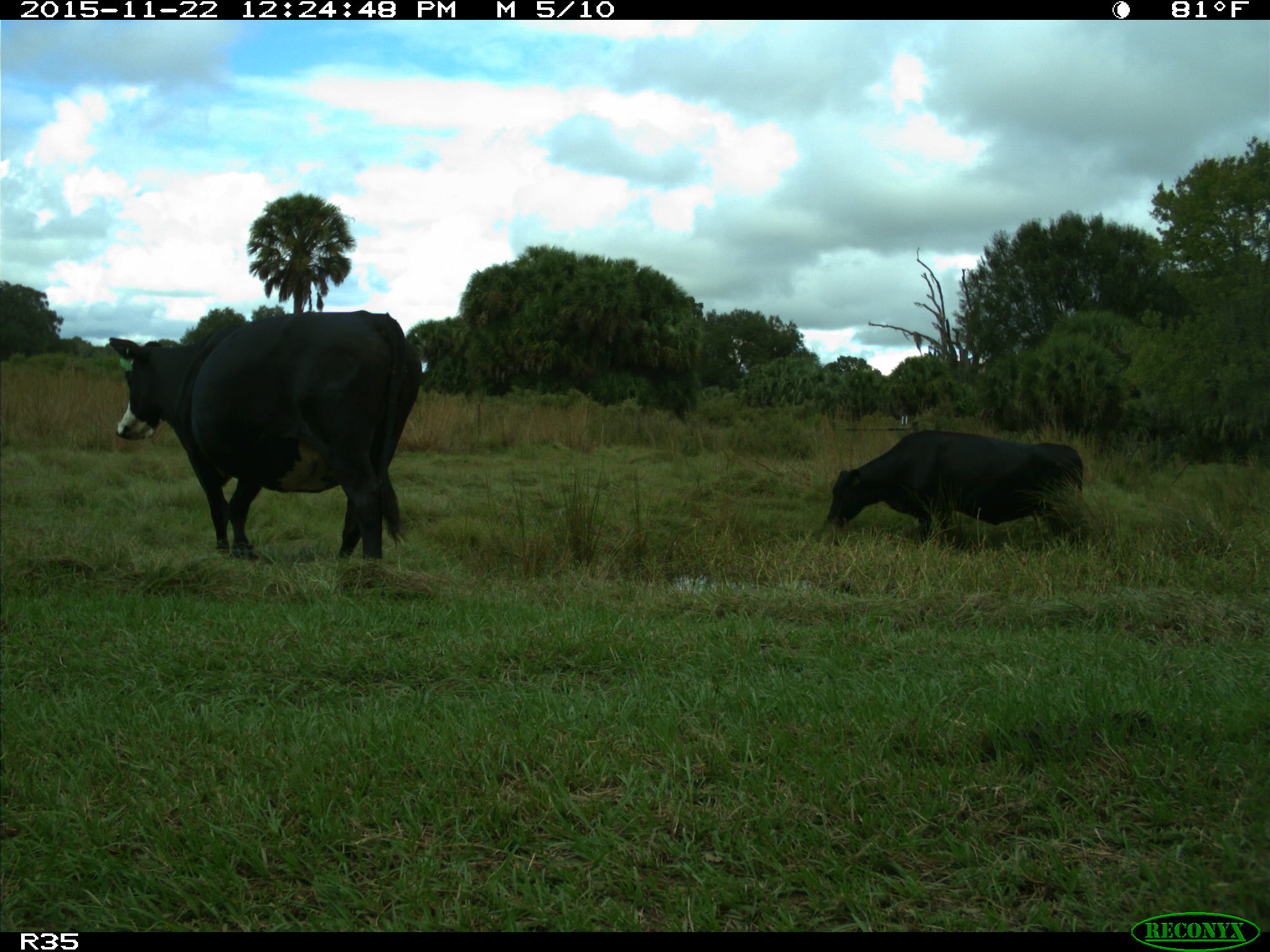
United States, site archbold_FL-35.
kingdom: Animalia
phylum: Chordata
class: Mammalia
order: Artiodactyla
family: Bovidae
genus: Bos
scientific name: Bos taurus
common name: domestic cow